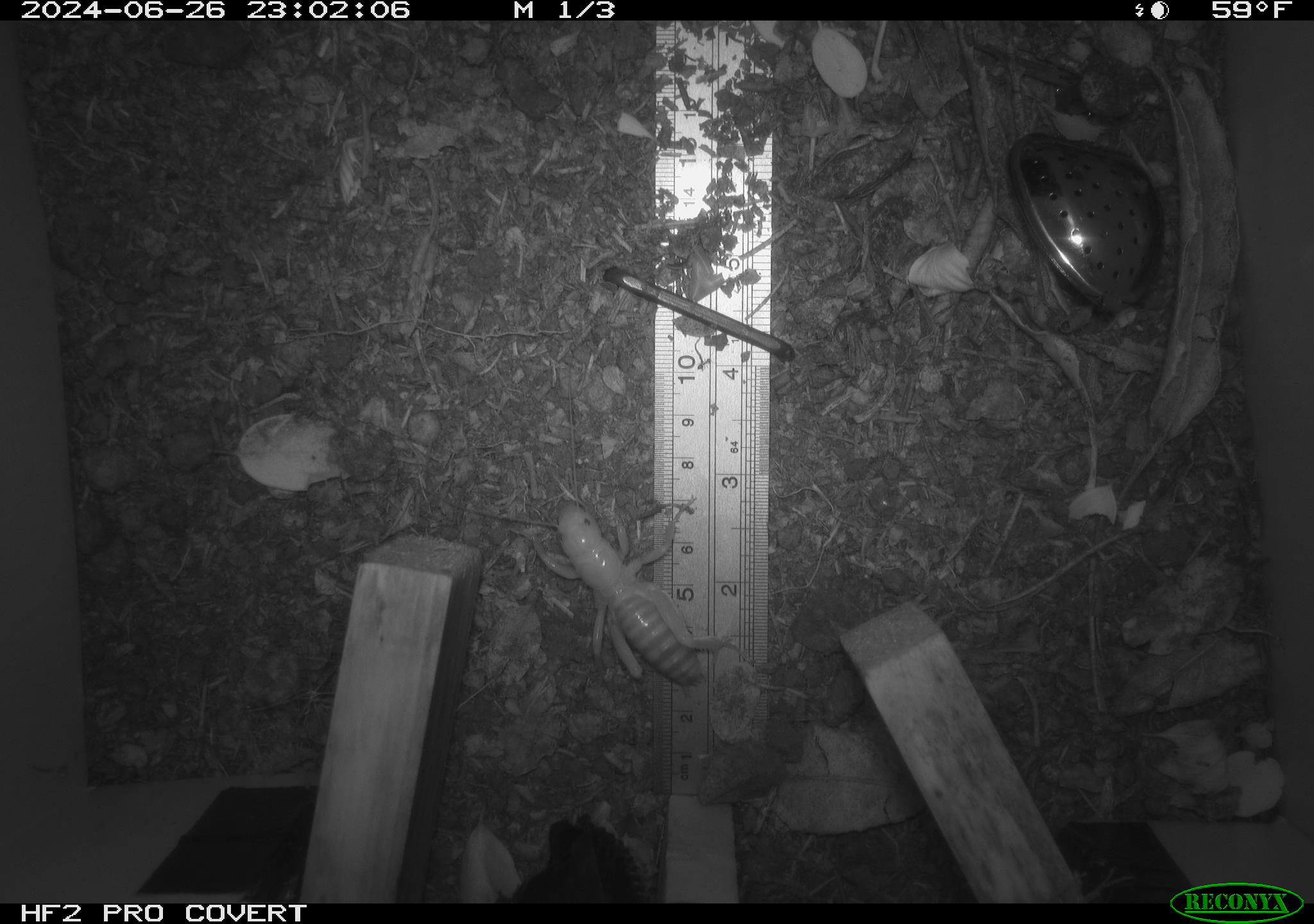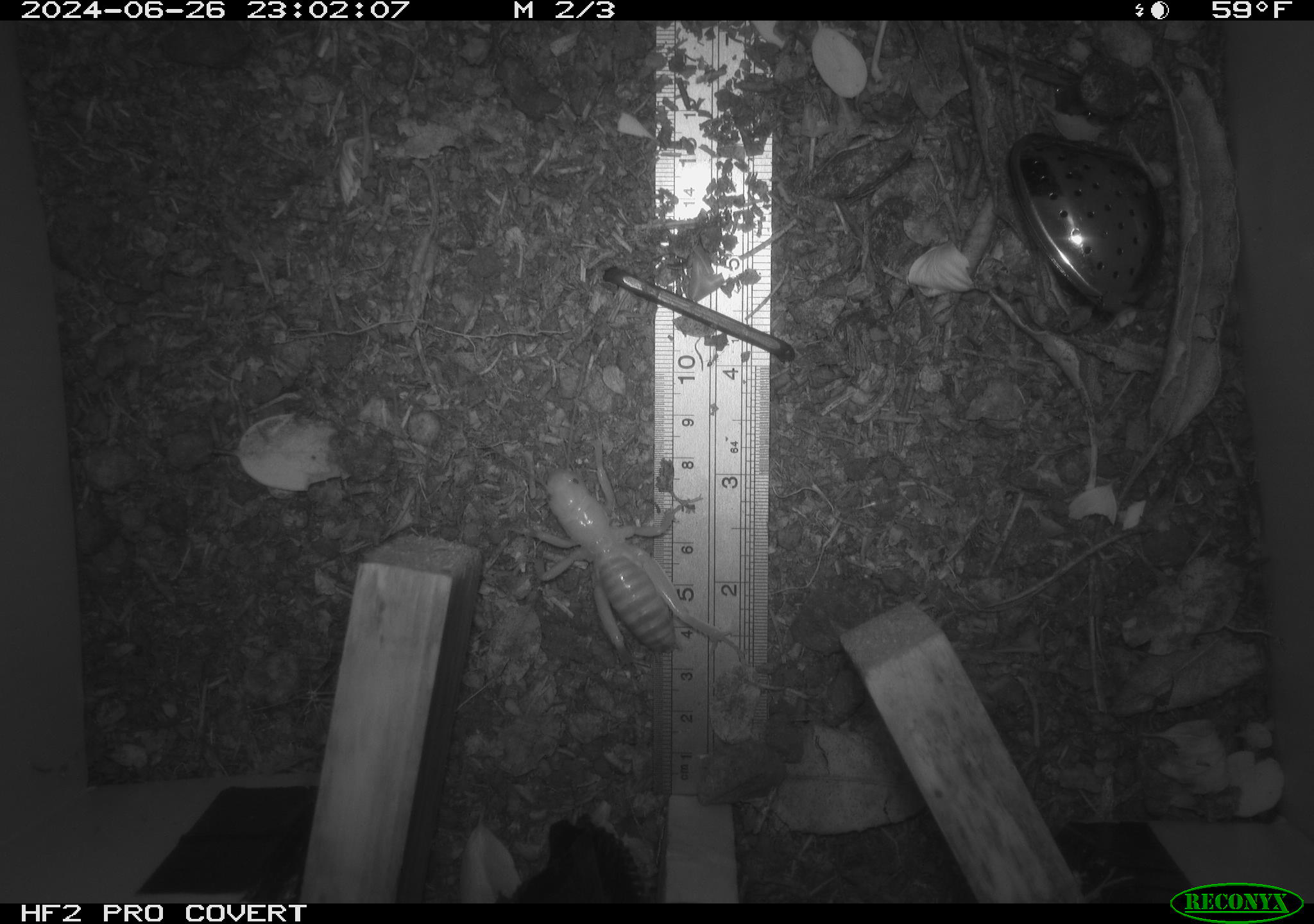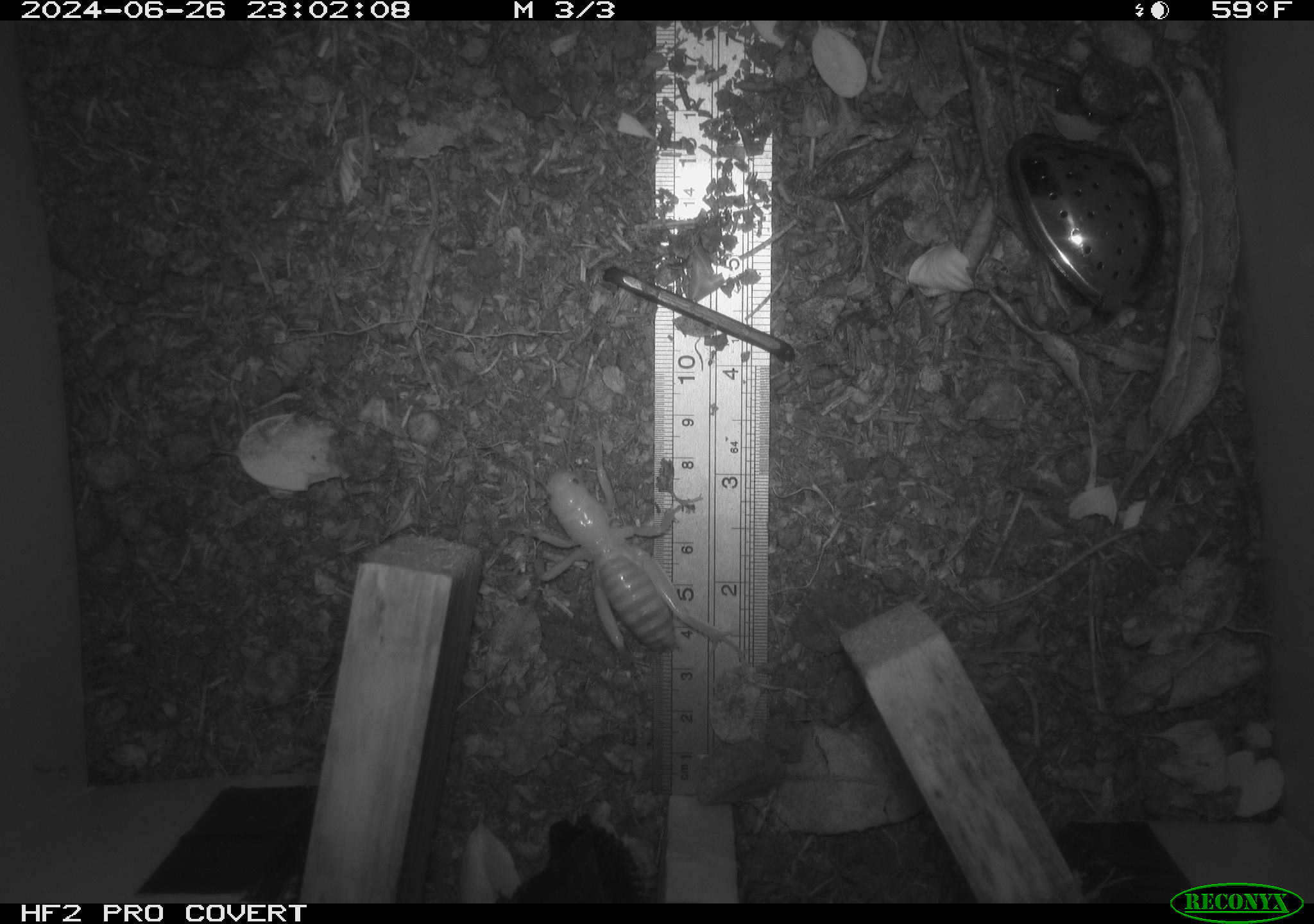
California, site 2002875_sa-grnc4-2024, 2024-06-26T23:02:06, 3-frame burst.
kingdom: Animalia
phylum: Arthropoda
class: Insecta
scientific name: Insecta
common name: insect